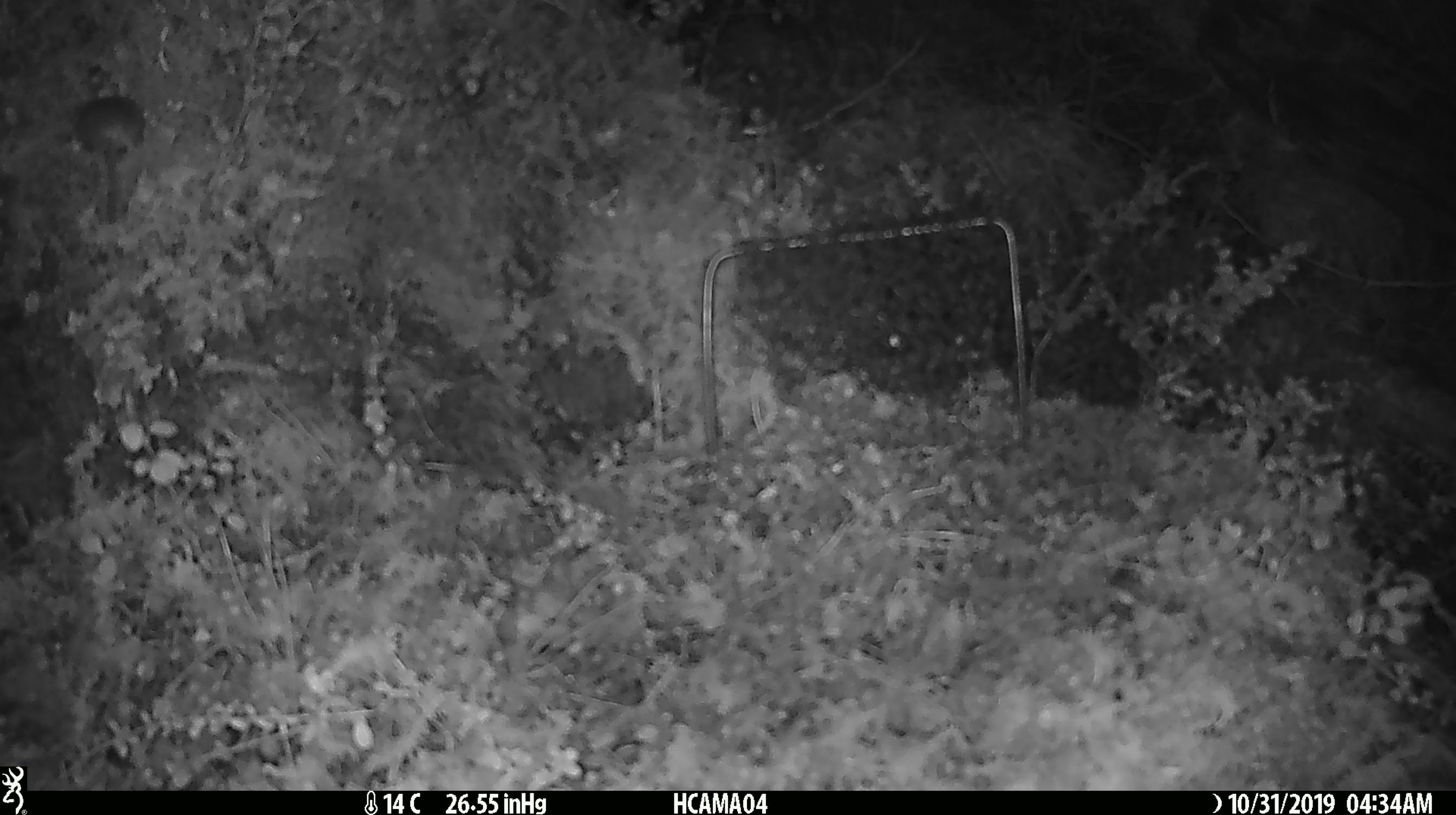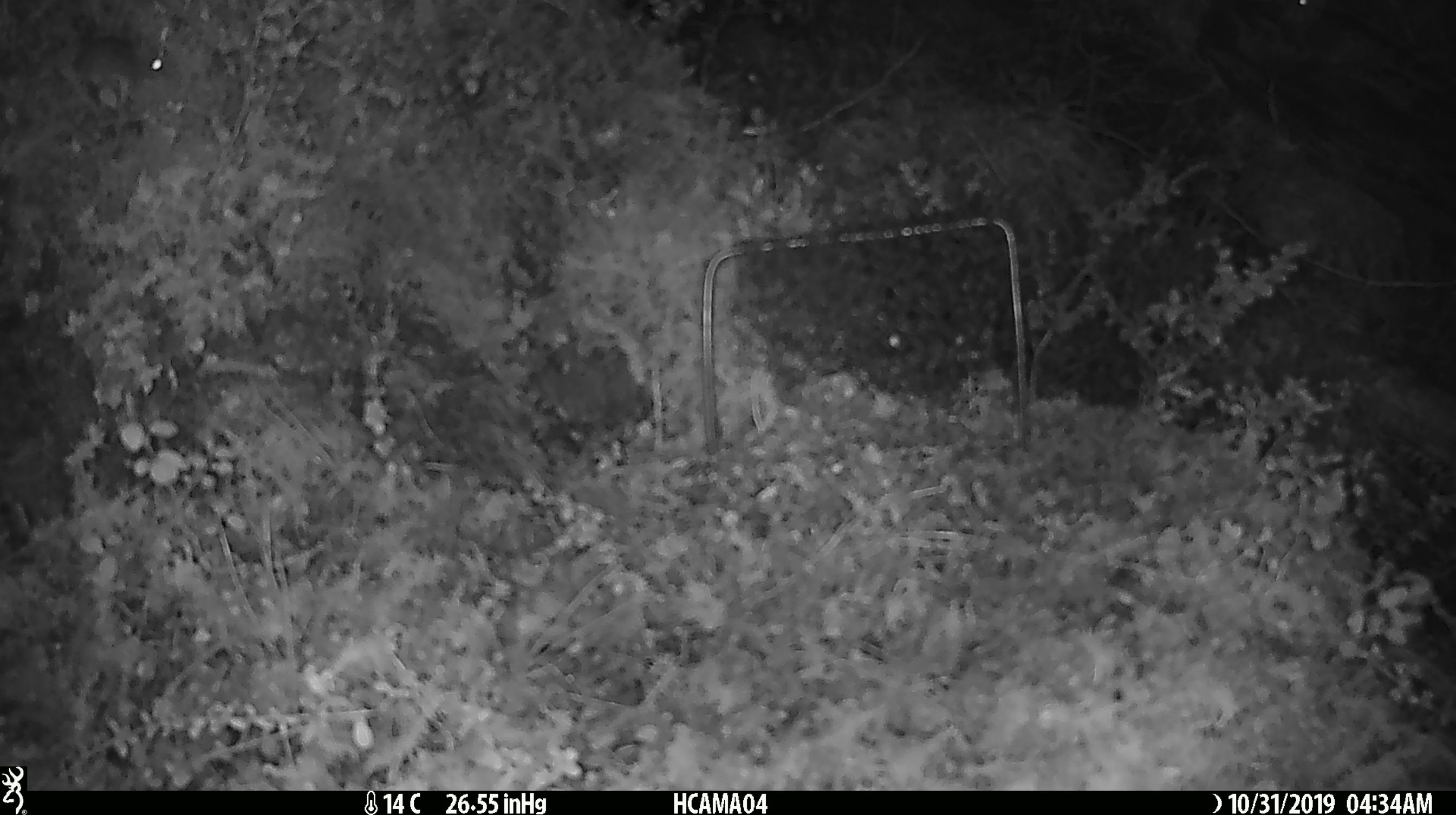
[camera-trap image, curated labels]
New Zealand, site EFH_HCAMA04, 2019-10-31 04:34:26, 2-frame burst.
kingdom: Animalia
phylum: Chordata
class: Mammalia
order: Rodentia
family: Muridae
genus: Mus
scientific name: Mus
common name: mouse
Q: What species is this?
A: Mouse (Mus).